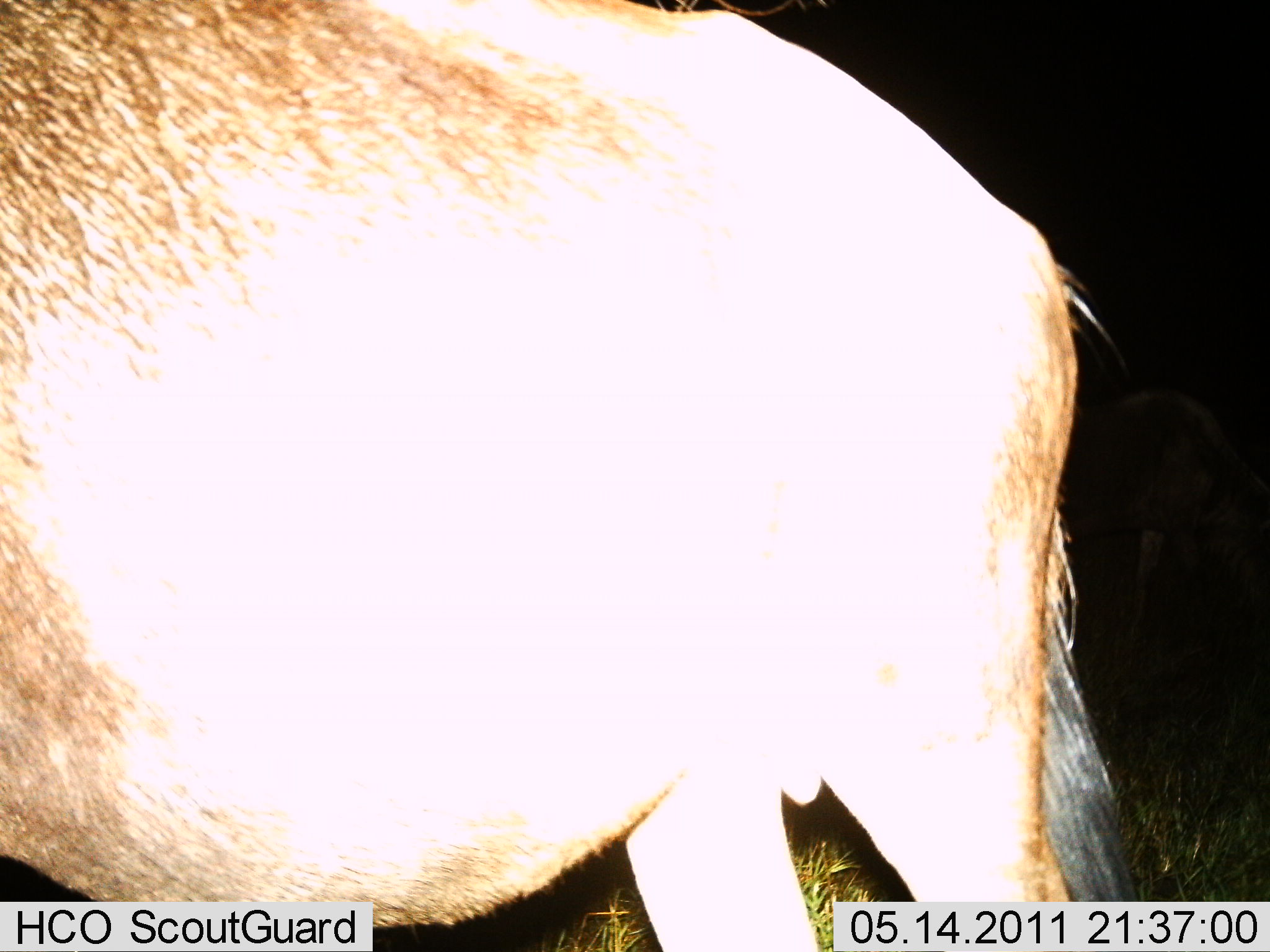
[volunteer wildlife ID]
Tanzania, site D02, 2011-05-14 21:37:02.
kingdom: Animalia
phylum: Chordata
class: Mammalia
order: Artiodactyla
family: Bovidae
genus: Connochaetes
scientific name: Connochaetes taurinus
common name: blue wildebeest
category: wildebeest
Wildebeest (blue wildebeest) (Connochaetes taurinus), count 1. Behavior (volunteer vote fractions): standing 67%, resting 11%, moving 22%, interacting 0%. Young present (vote fraction): 0%. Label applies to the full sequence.